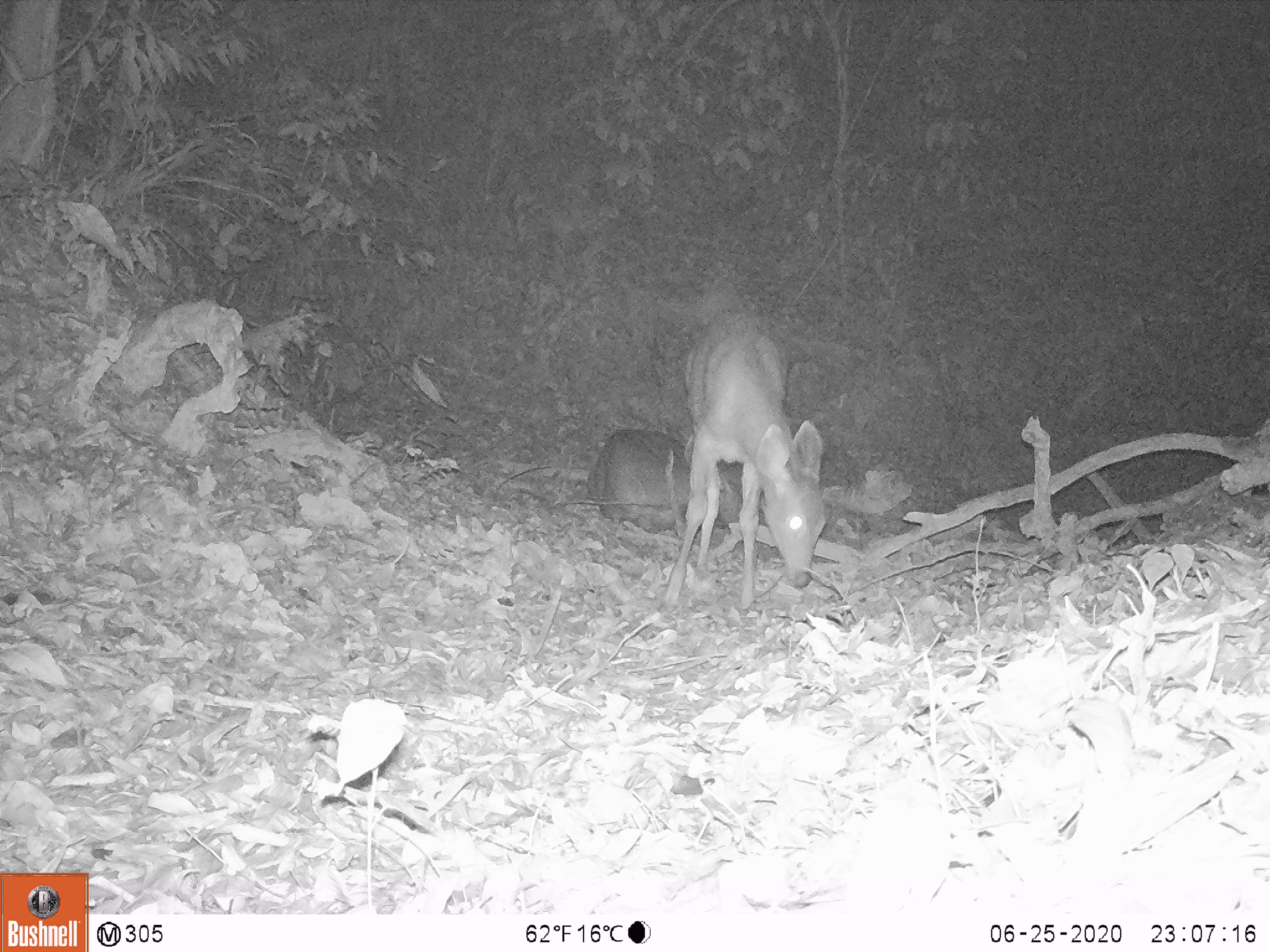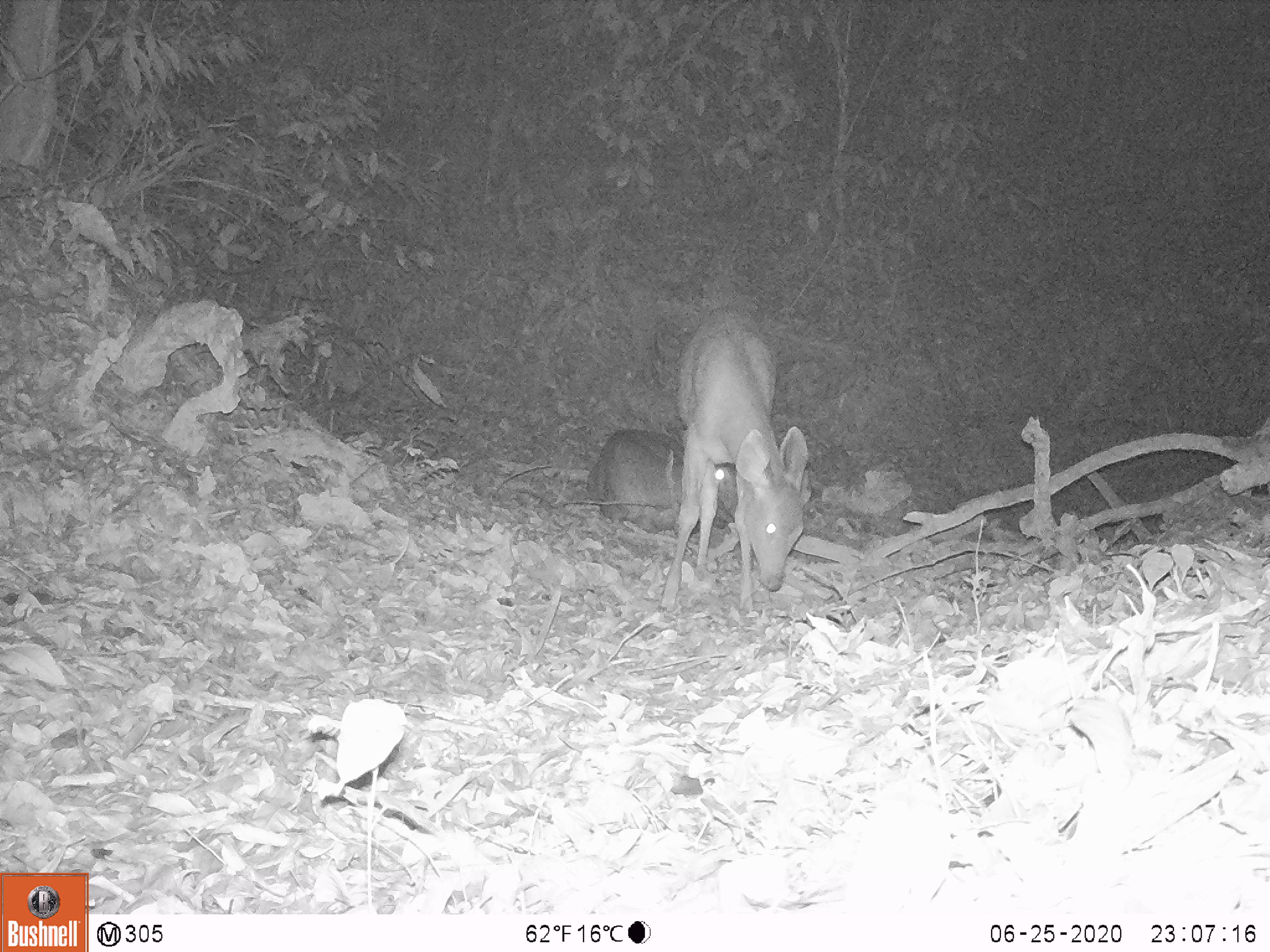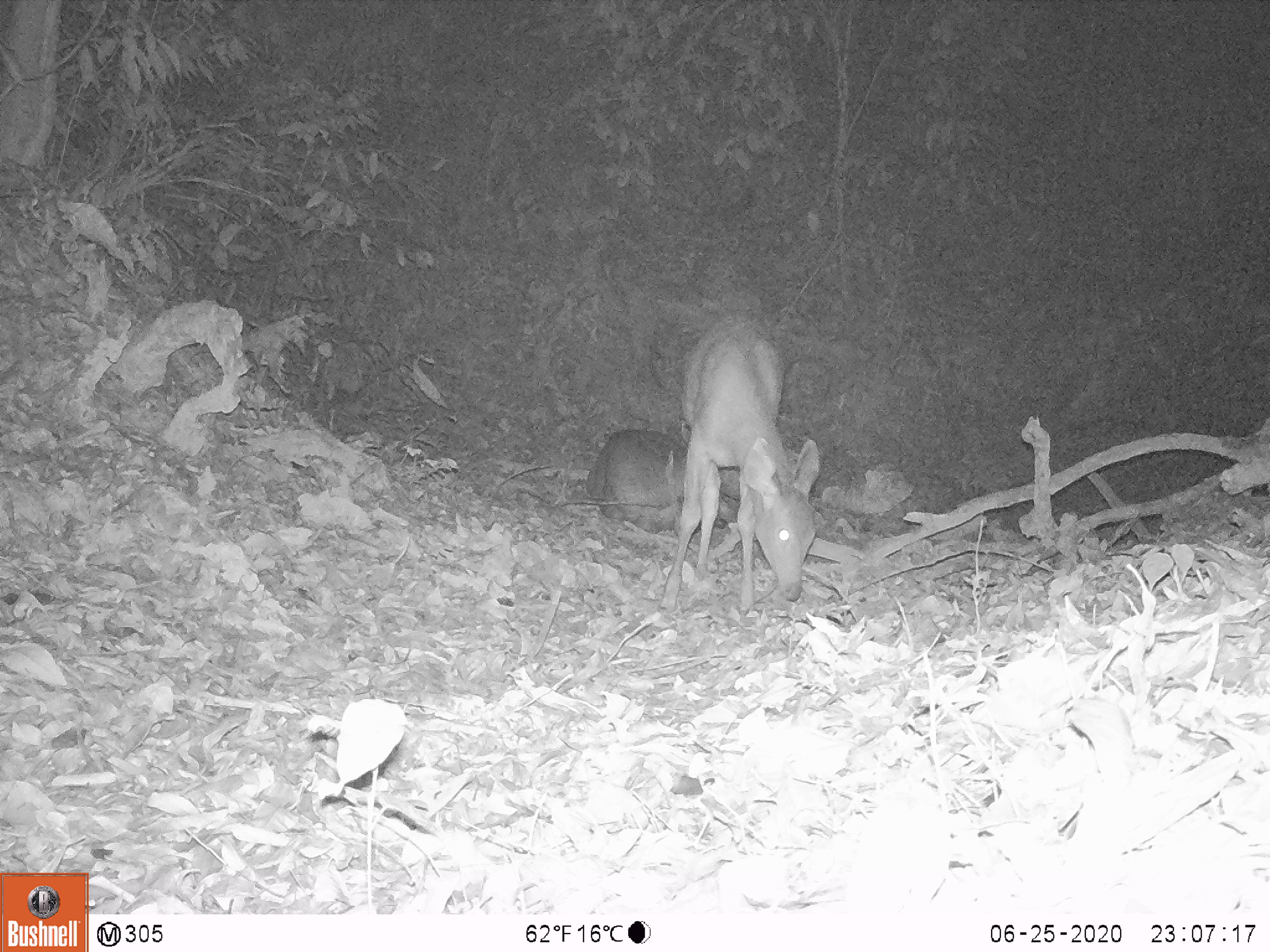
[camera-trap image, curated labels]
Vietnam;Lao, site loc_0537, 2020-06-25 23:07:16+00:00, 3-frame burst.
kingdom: Animalia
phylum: Chordata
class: Mammalia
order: Artiodactyla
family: Cervidae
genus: Rusa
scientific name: Rusa unicolor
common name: sambar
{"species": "sambar (Rusa unicolor)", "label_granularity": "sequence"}